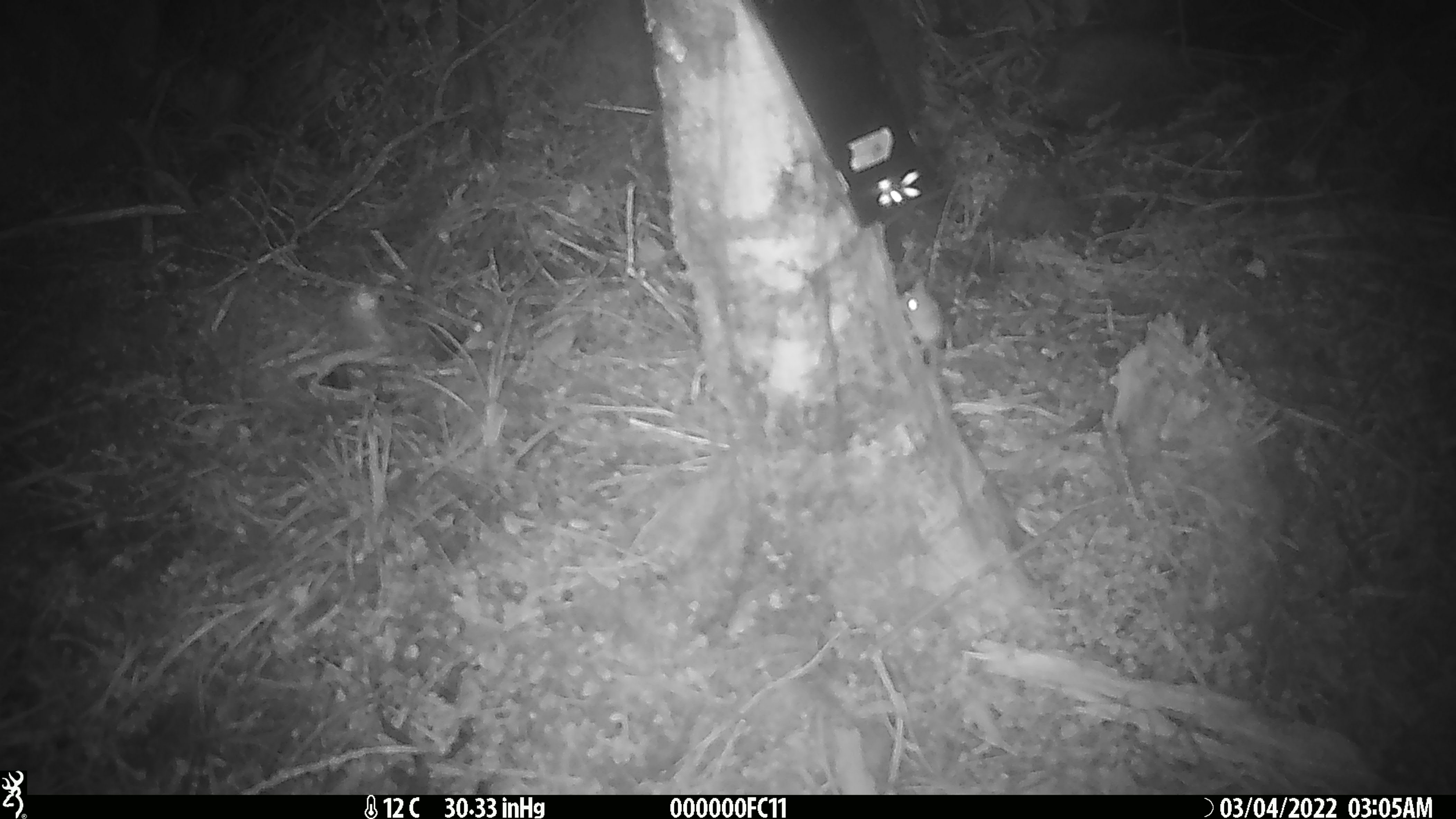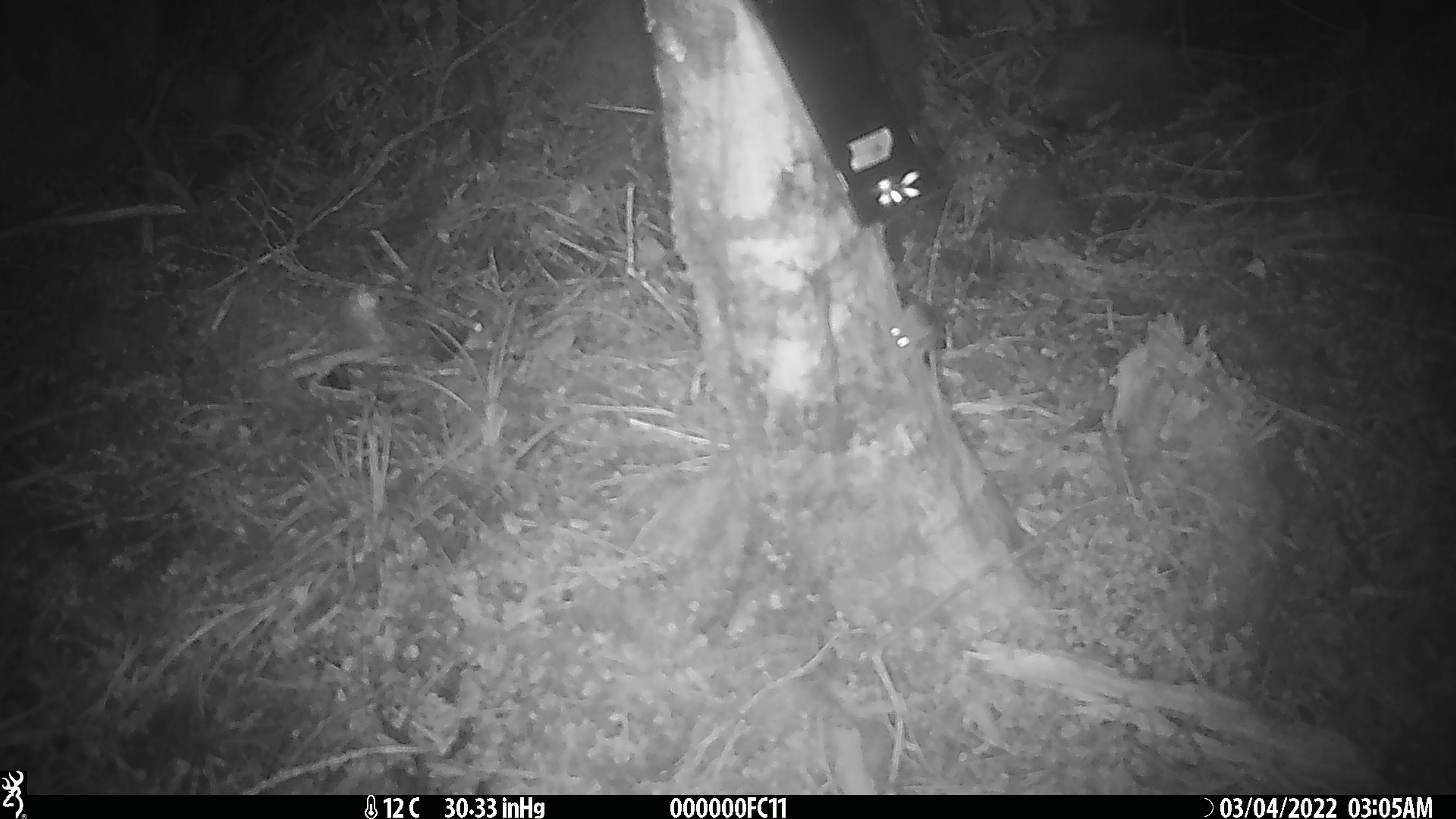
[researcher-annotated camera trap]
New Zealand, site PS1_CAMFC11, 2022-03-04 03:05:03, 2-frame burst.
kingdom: Animalia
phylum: Chordata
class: Mammalia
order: Rodentia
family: Muridae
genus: Mus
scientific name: Mus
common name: mouse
Mouse (Mus).